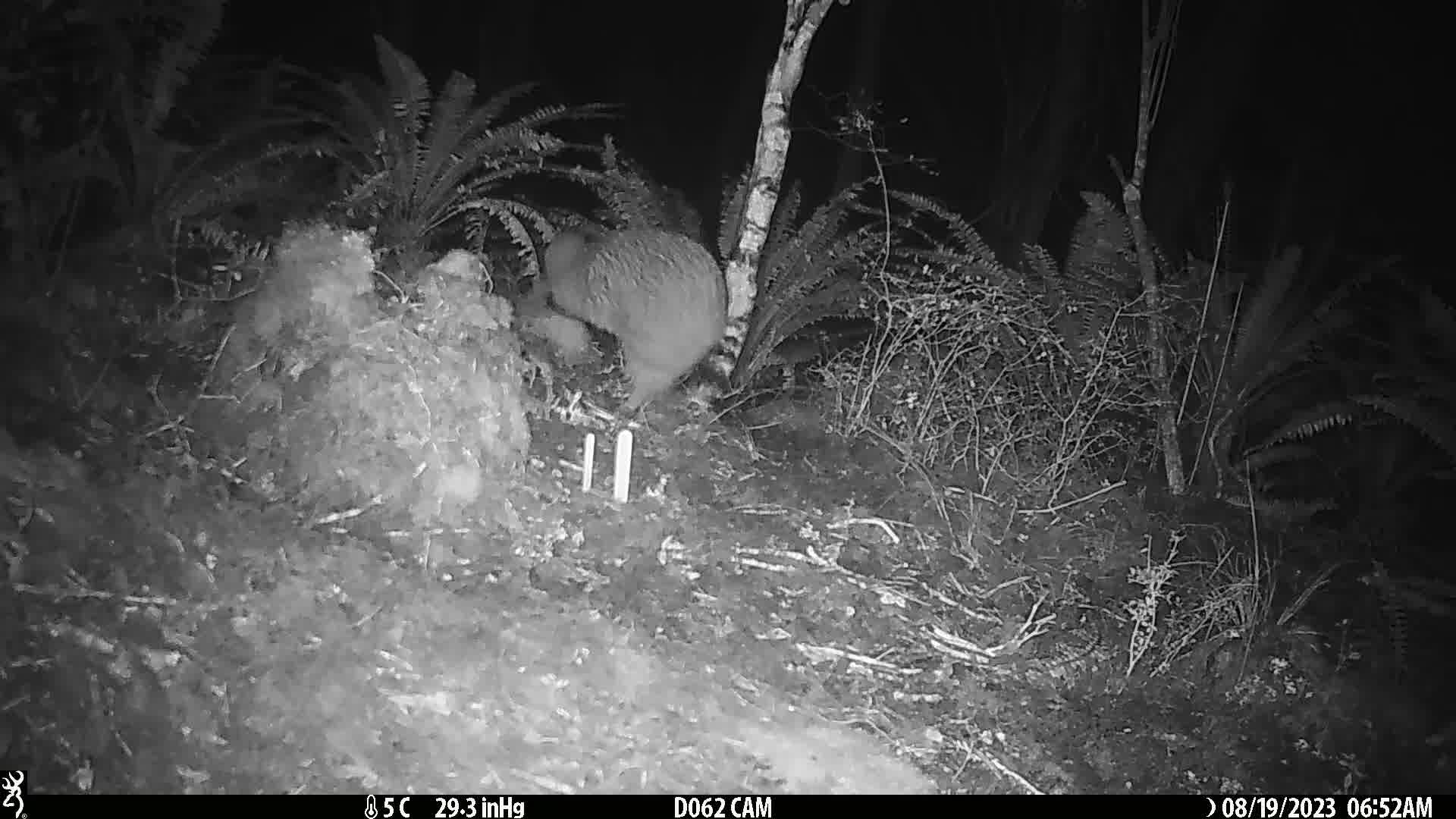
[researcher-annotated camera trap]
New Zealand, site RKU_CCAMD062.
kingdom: Animalia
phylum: Chordata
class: Aves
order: Apterygiformes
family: Apterygidae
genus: Apteryx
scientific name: Apteryx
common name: kiwi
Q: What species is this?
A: Kiwi (Apteryx).